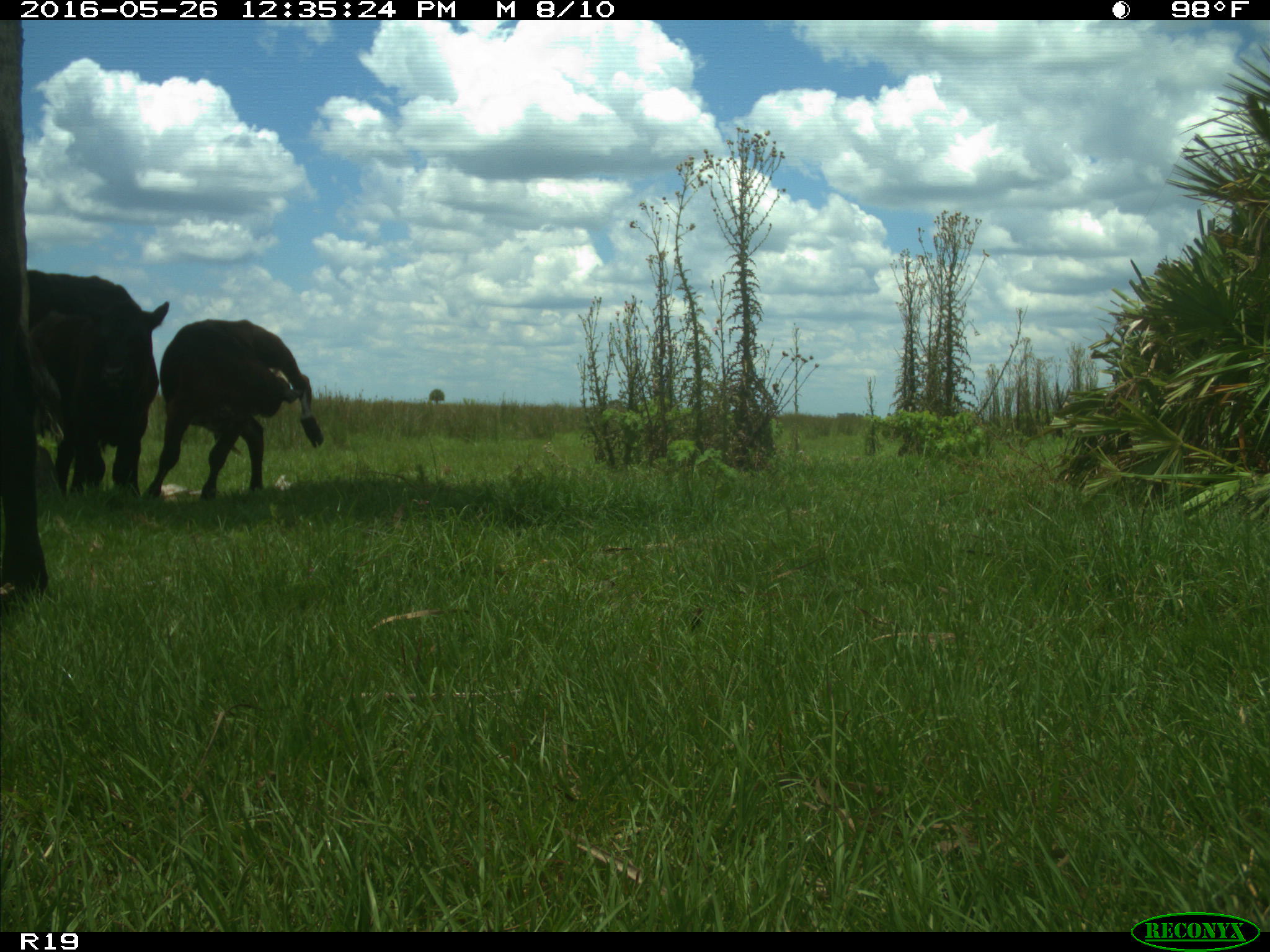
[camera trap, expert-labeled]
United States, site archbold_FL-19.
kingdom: Animalia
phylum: Chordata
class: Mammalia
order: Artiodactyla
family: Bovidae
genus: Bos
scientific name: Bos taurus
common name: domestic cow